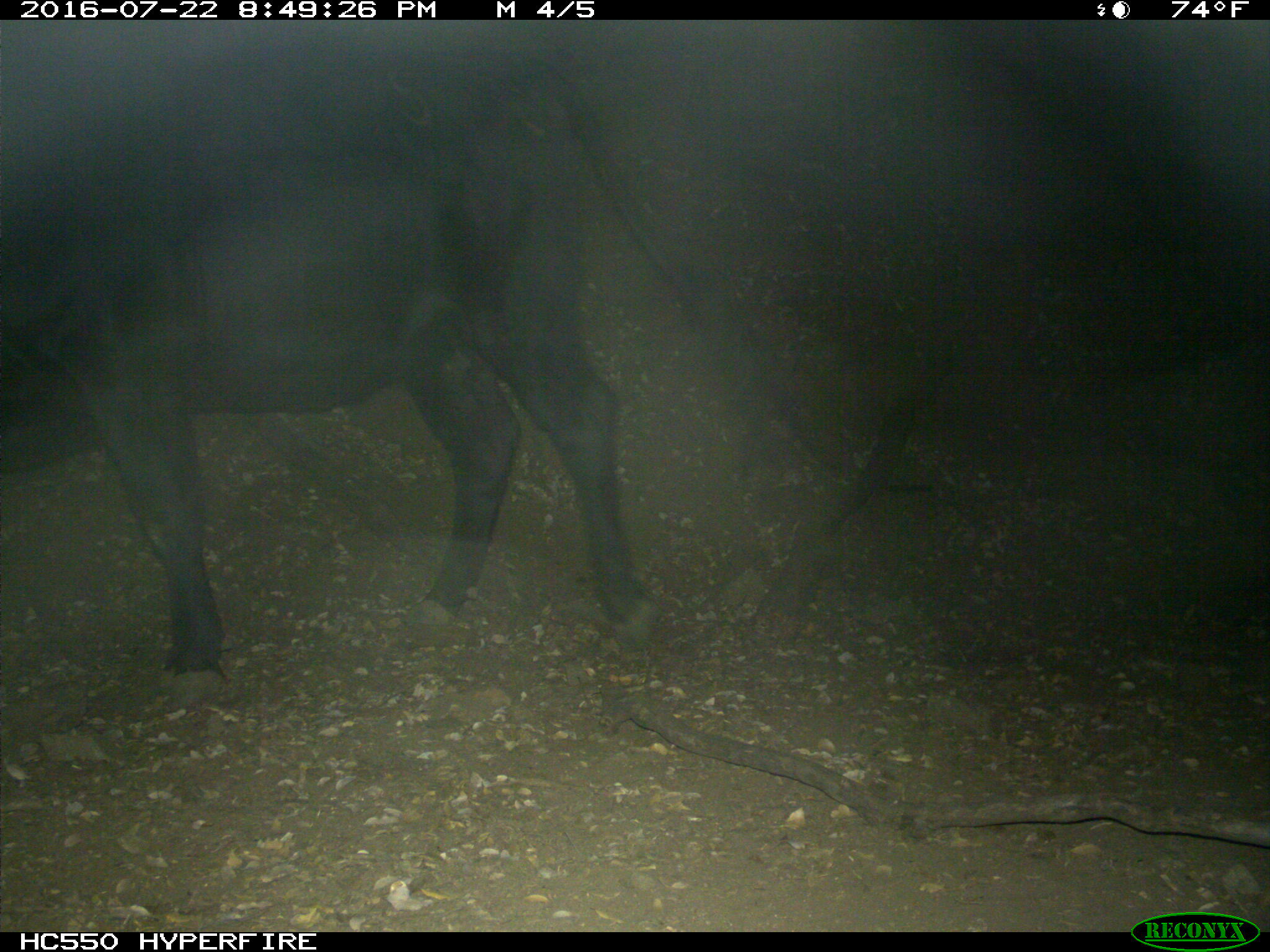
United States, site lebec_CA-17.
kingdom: Animalia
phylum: Chordata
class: Mammalia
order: Artiodactyla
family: Bovidae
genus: Bos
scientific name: Bos taurus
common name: domestic cow